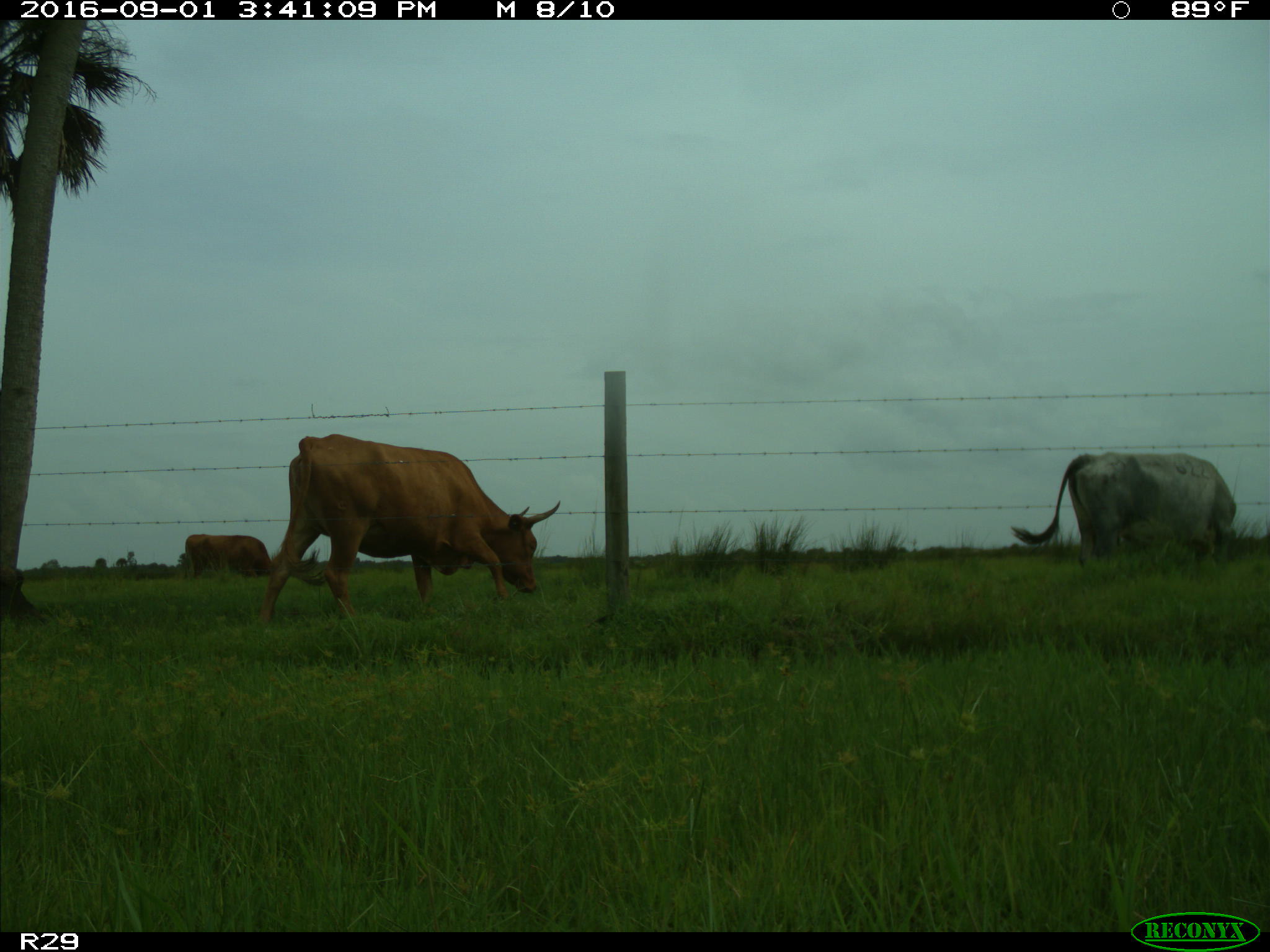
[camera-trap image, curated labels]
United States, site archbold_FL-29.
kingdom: Animalia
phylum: Chordata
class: Mammalia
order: Artiodactyla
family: Bovidae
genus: Bos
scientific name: Bos taurus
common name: domestic cow